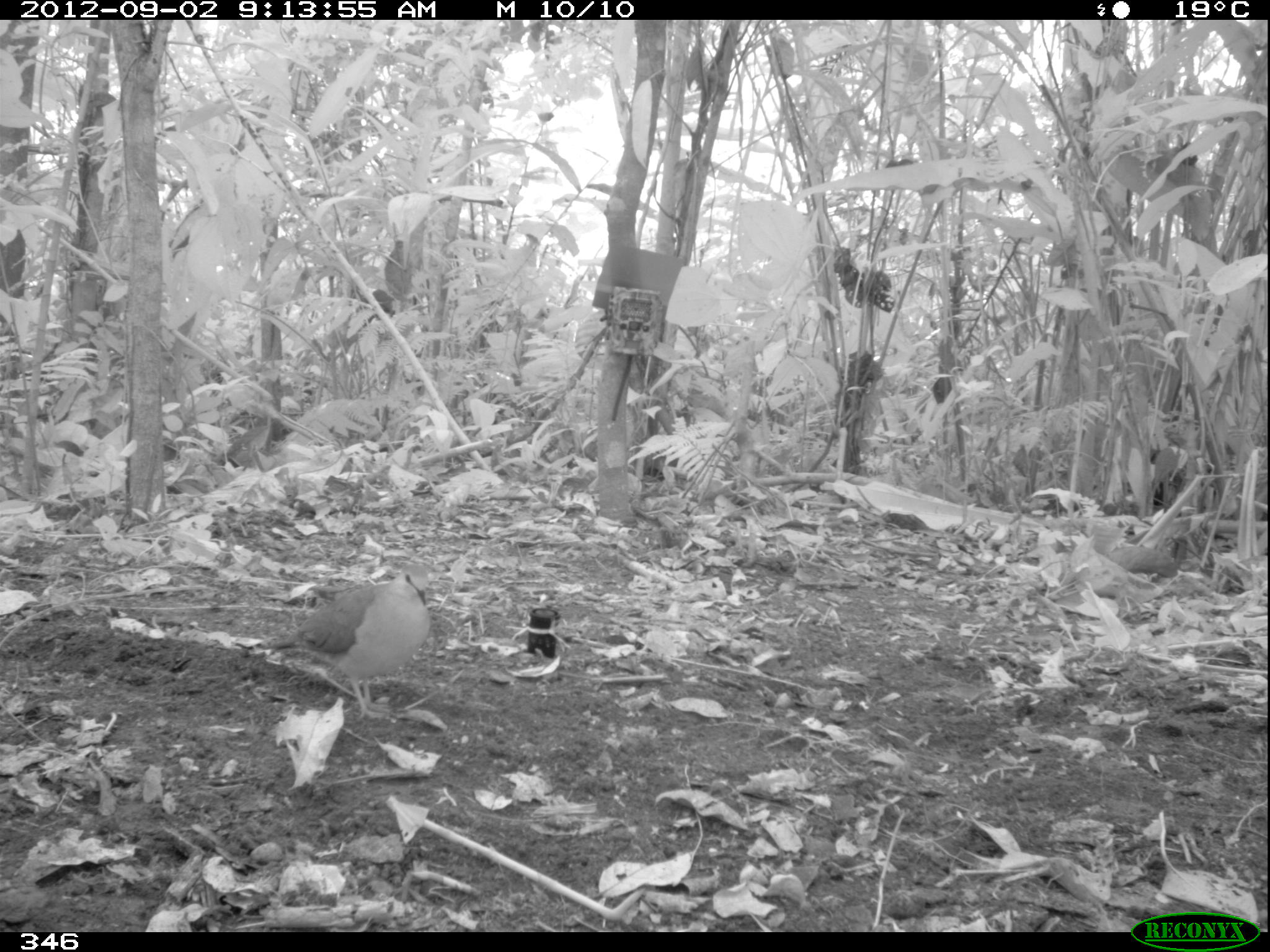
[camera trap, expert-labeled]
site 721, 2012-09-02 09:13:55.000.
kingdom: Animalia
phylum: Chordata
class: Aves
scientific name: Aves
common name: bird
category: unknown bird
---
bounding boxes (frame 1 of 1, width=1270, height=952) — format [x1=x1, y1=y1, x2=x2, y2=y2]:
unknown bird: [x1=259, y1=565, x2=431, y2=718]